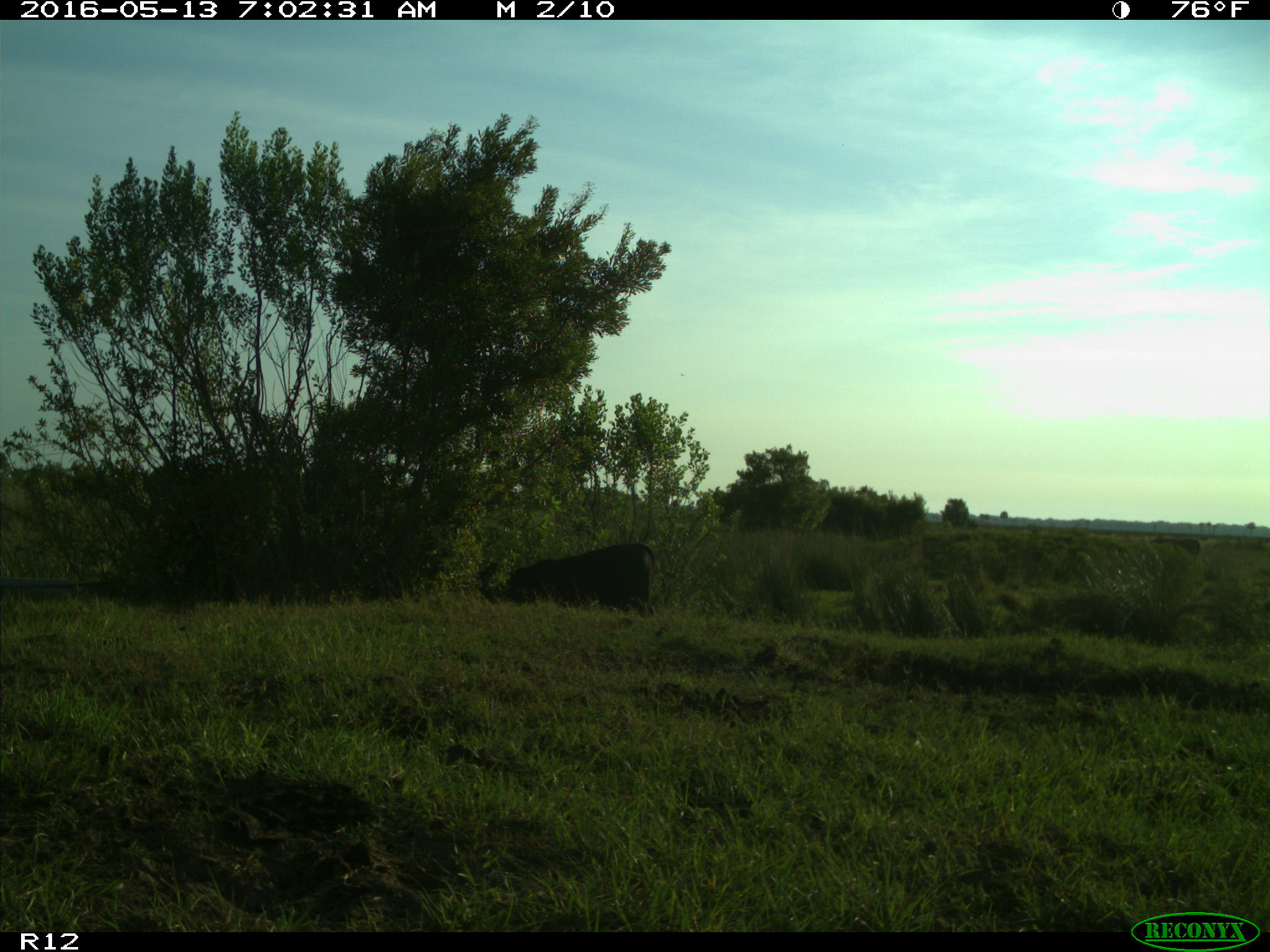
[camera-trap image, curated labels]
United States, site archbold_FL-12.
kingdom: Animalia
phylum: Chordata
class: Mammalia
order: Artiodactyla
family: Bovidae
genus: Bos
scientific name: Bos taurus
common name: domestic cow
Bos taurus (domestic cow).